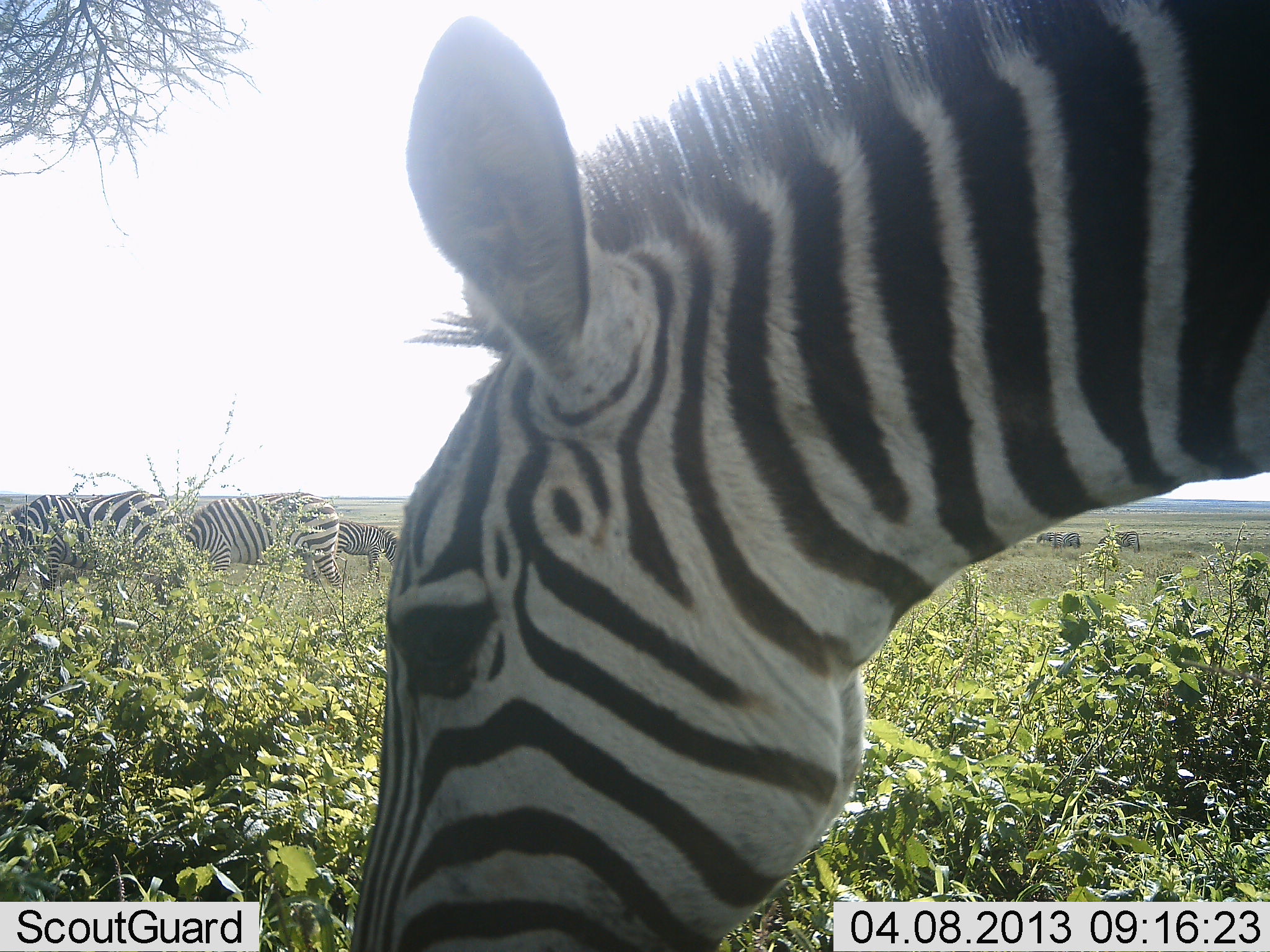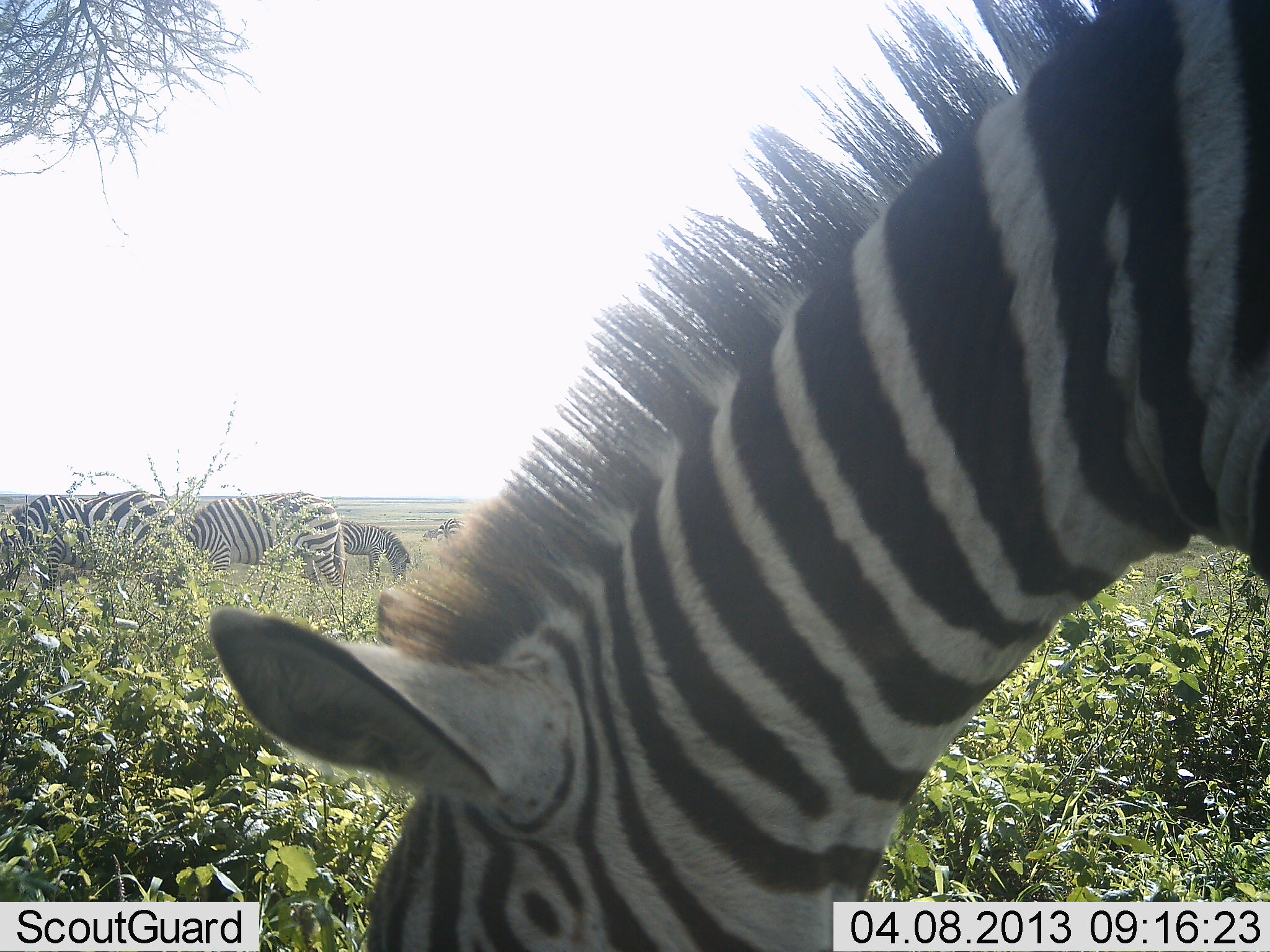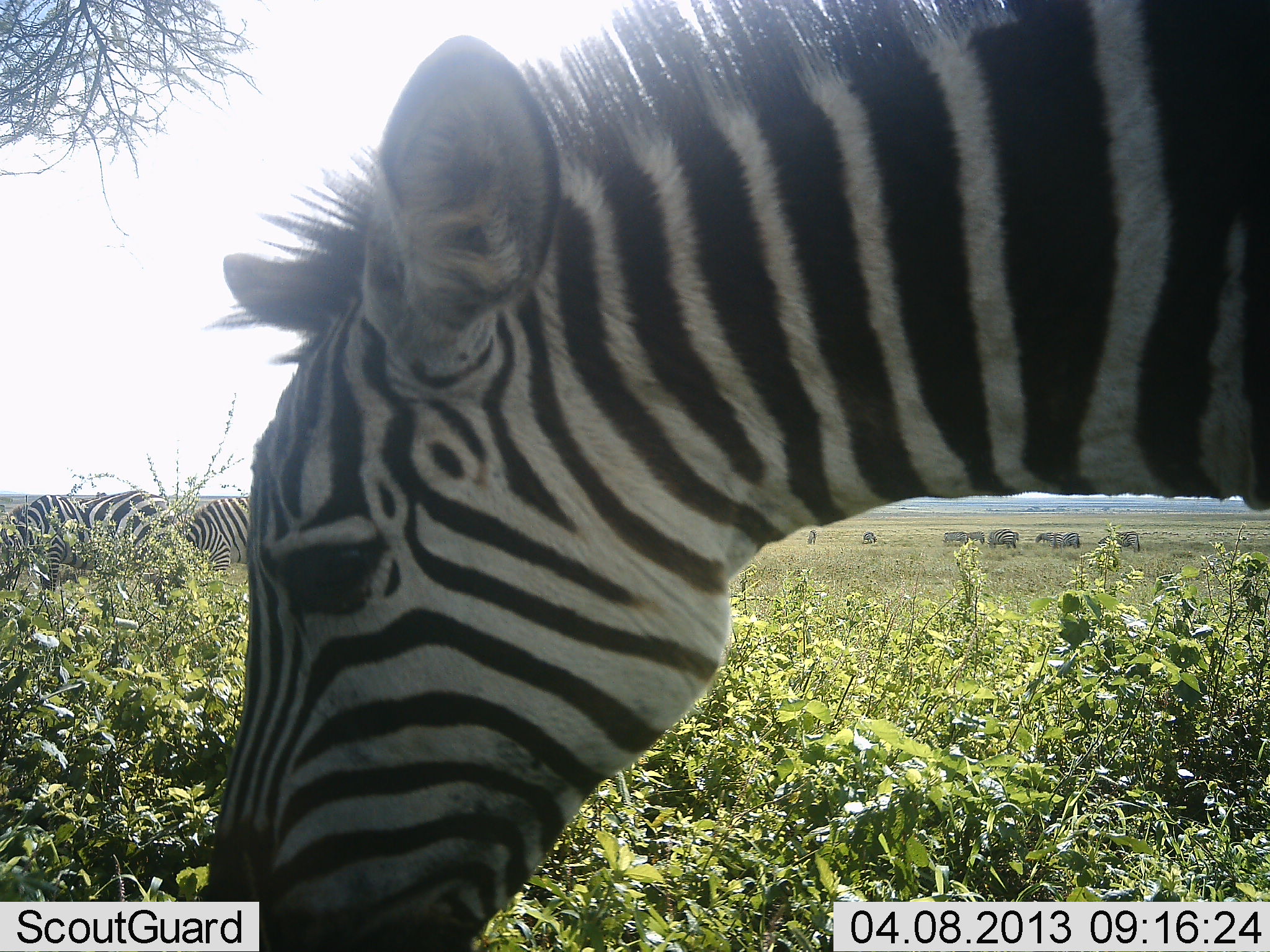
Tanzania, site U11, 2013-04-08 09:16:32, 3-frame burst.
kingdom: Animalia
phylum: Chordata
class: Mammalia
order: Perissodactyla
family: Equidae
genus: Equus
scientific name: Equus quagga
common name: plains zebra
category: zebra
Zebra (plains zebra) (Equus quagga), count 6. Behavior (volunteer vote fractions): standing 39%, resting 0%, moving 12%, interacting 0%. Young present (vote fraction): 3%. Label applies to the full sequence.